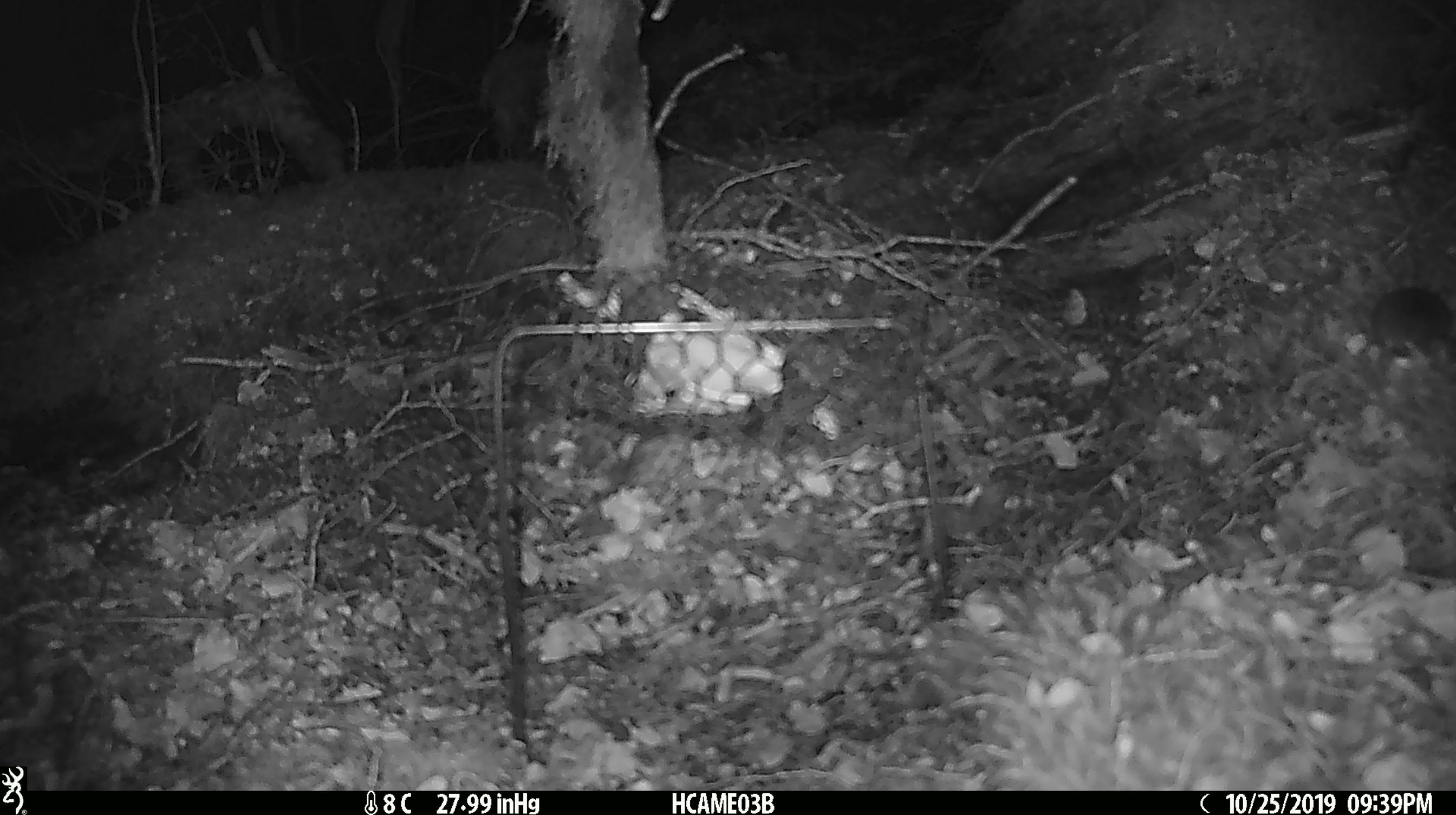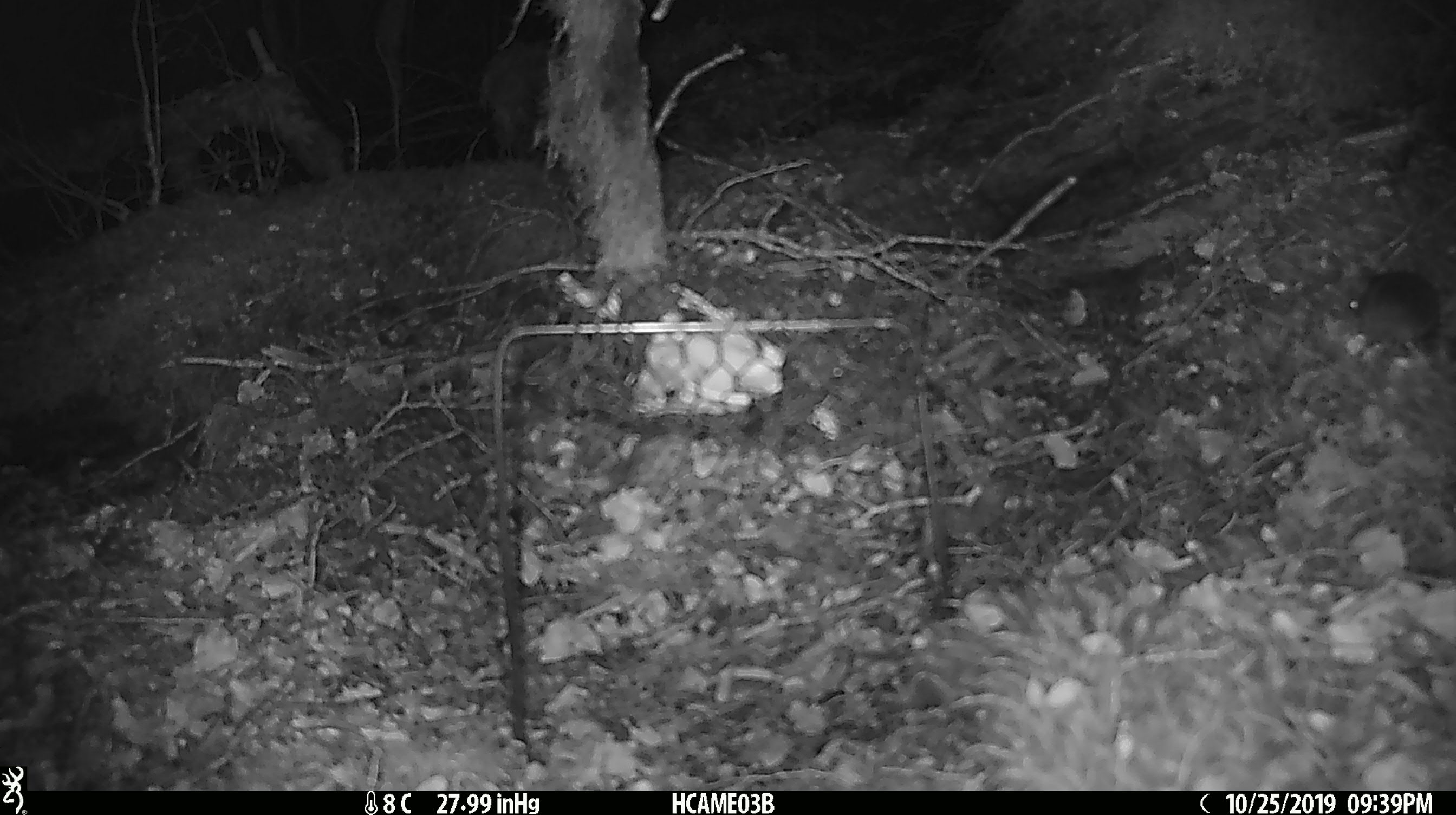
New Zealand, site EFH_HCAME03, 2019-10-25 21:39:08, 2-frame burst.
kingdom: Animalia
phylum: Chordata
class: Mammalia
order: Rodentia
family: Muridae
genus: Mus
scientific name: Mus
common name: mouse